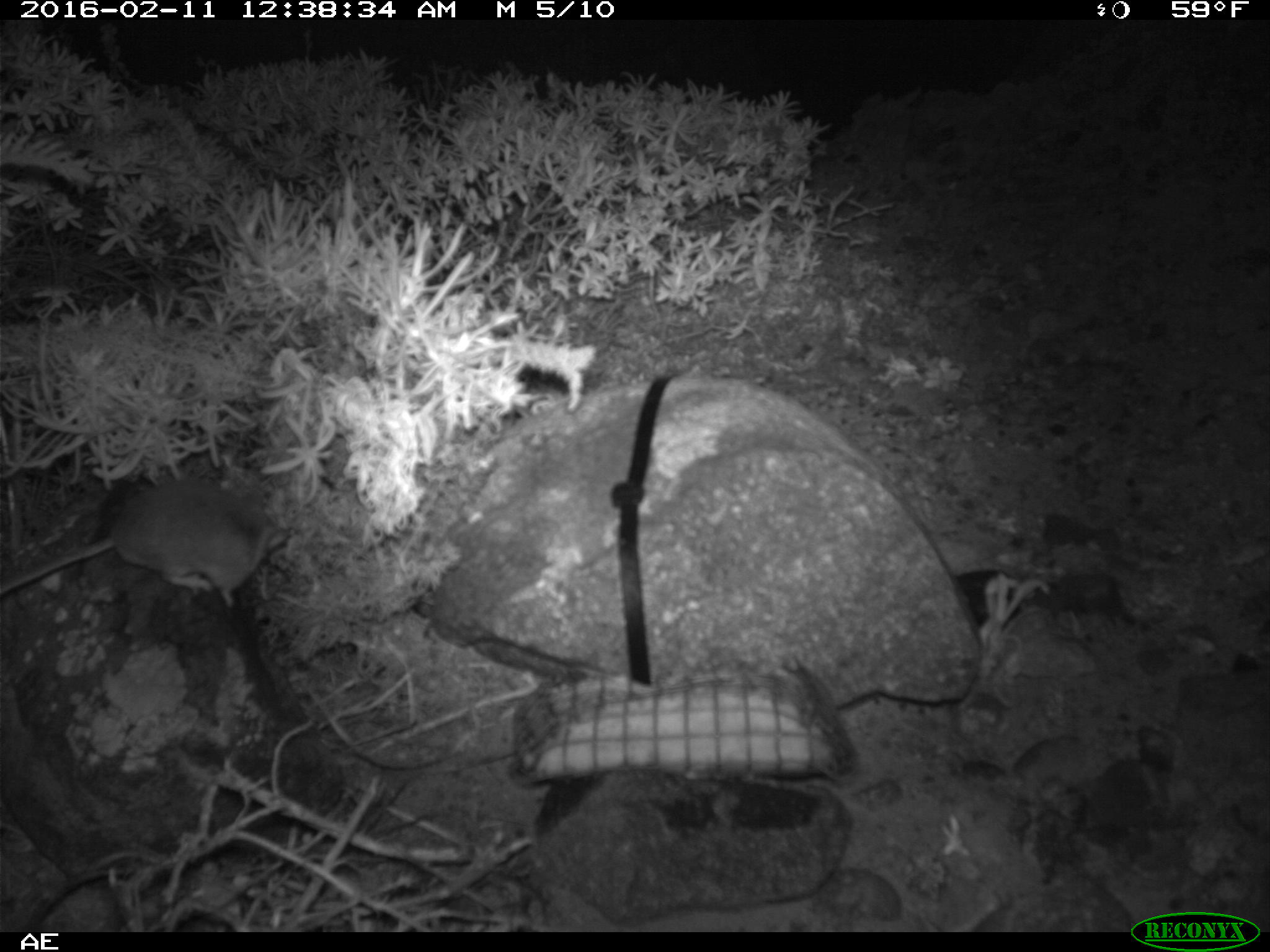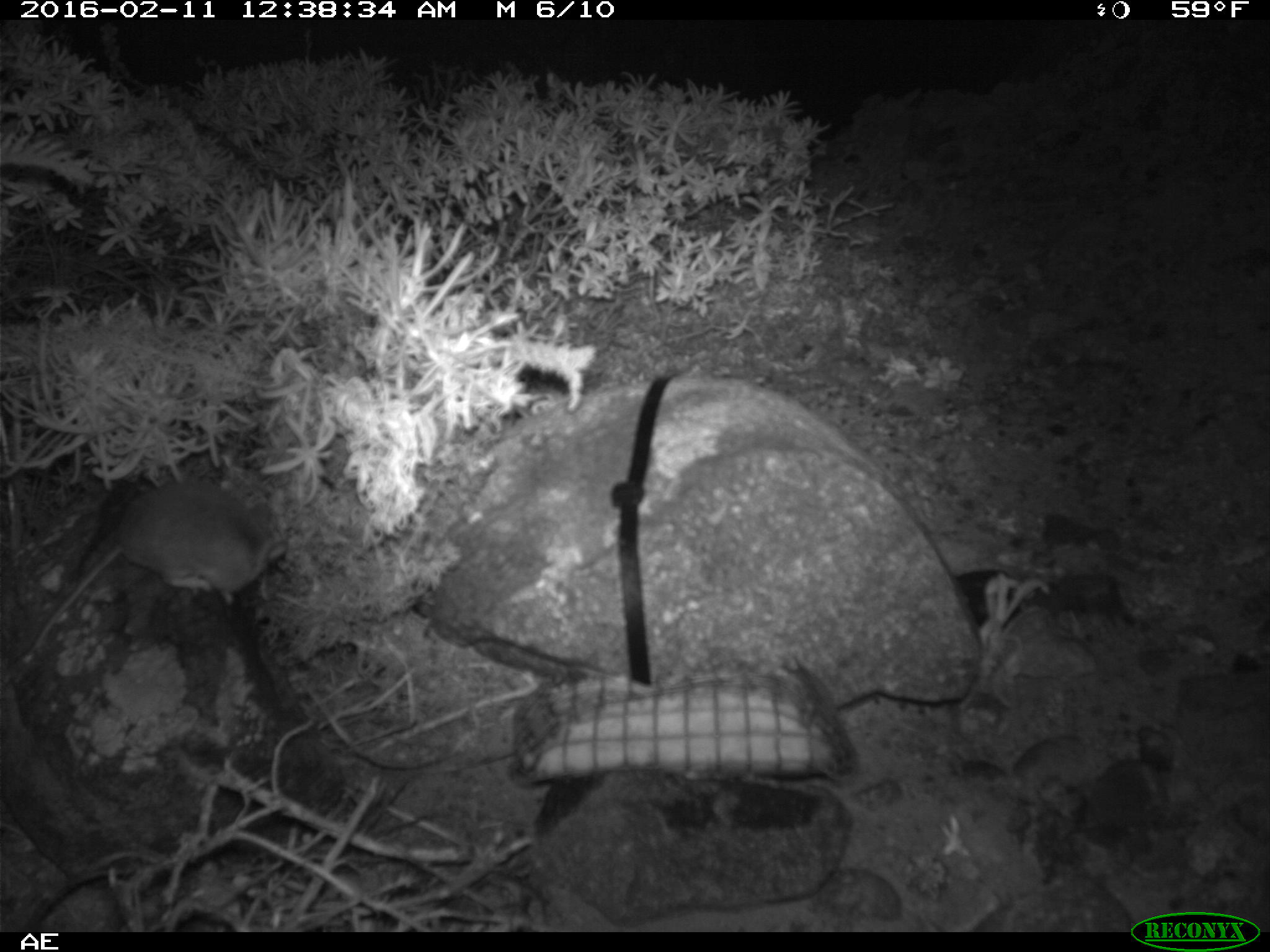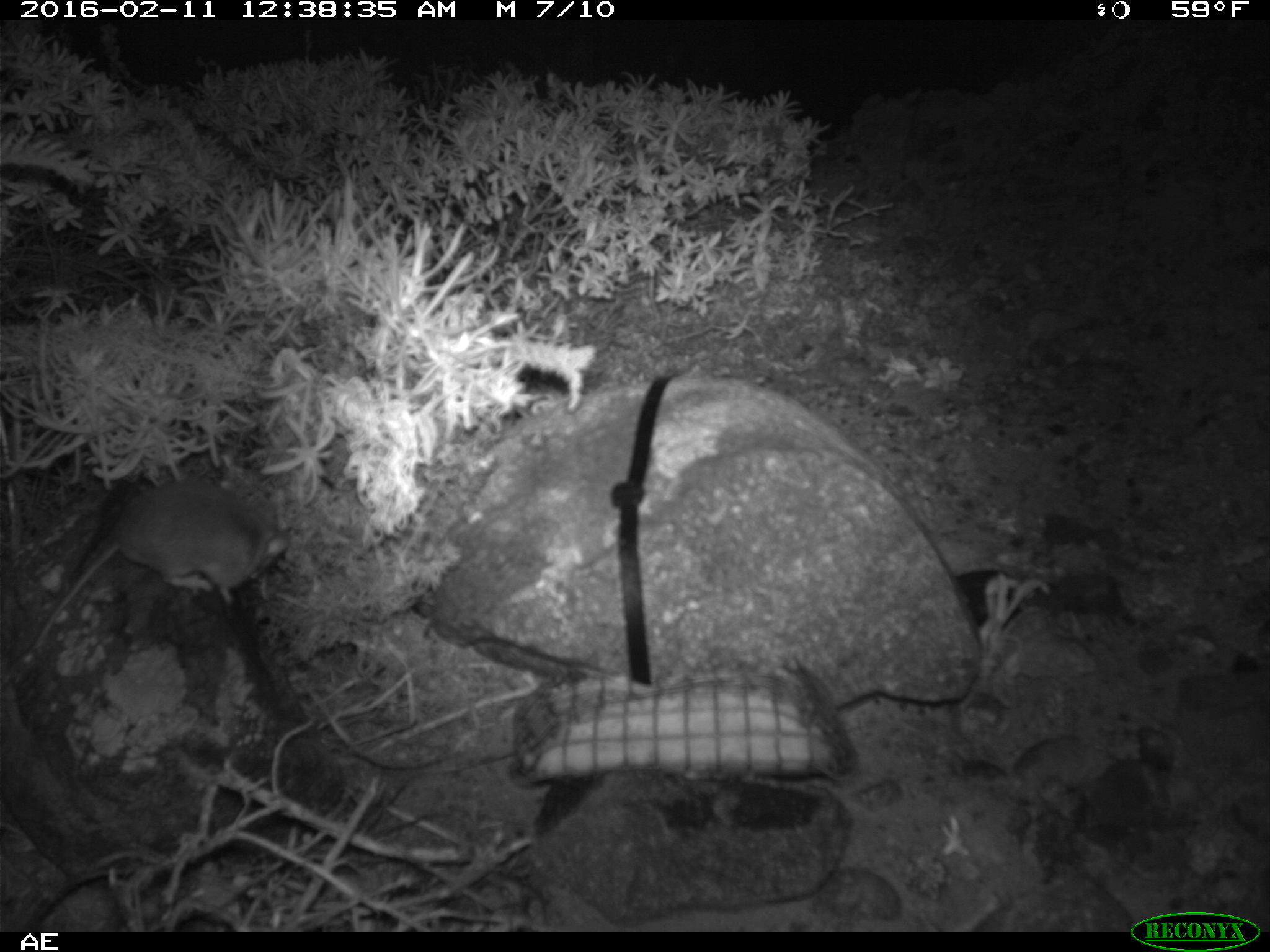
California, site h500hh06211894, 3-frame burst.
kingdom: Animalia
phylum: Chordata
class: Mammalia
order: Rodentia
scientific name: Rodentia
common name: rodent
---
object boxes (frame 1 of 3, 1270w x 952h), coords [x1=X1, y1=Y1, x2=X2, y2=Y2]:
rodent: [x1=0, y1=477, x2=287, y2=610]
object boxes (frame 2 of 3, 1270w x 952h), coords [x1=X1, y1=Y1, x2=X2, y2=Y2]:
rodent: [x1=25, y1=484, x2=286, y2=666]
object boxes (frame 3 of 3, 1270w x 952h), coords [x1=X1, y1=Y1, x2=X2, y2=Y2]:
rodent: [x1=33, y1=480, x2=288, y2=650]